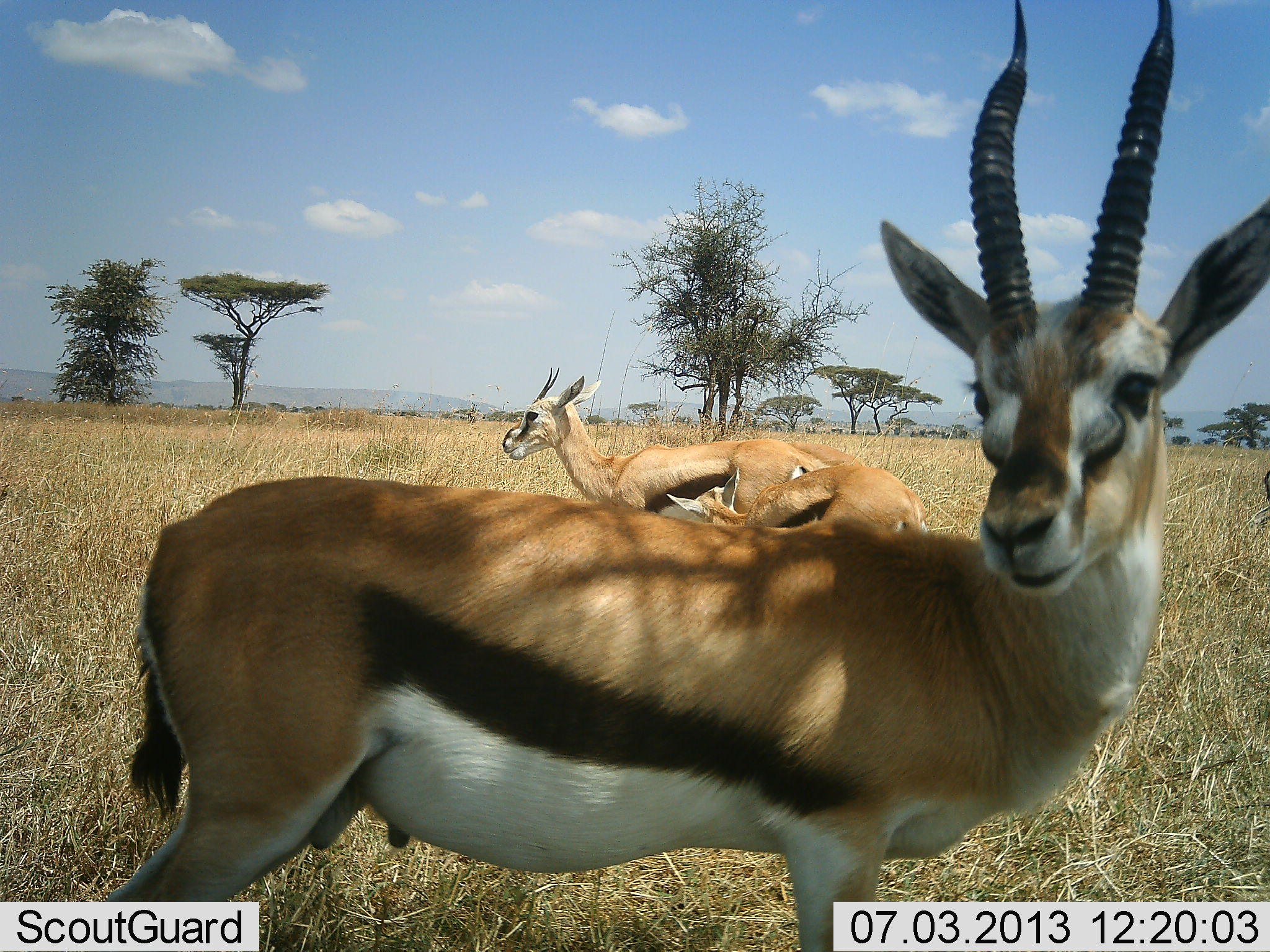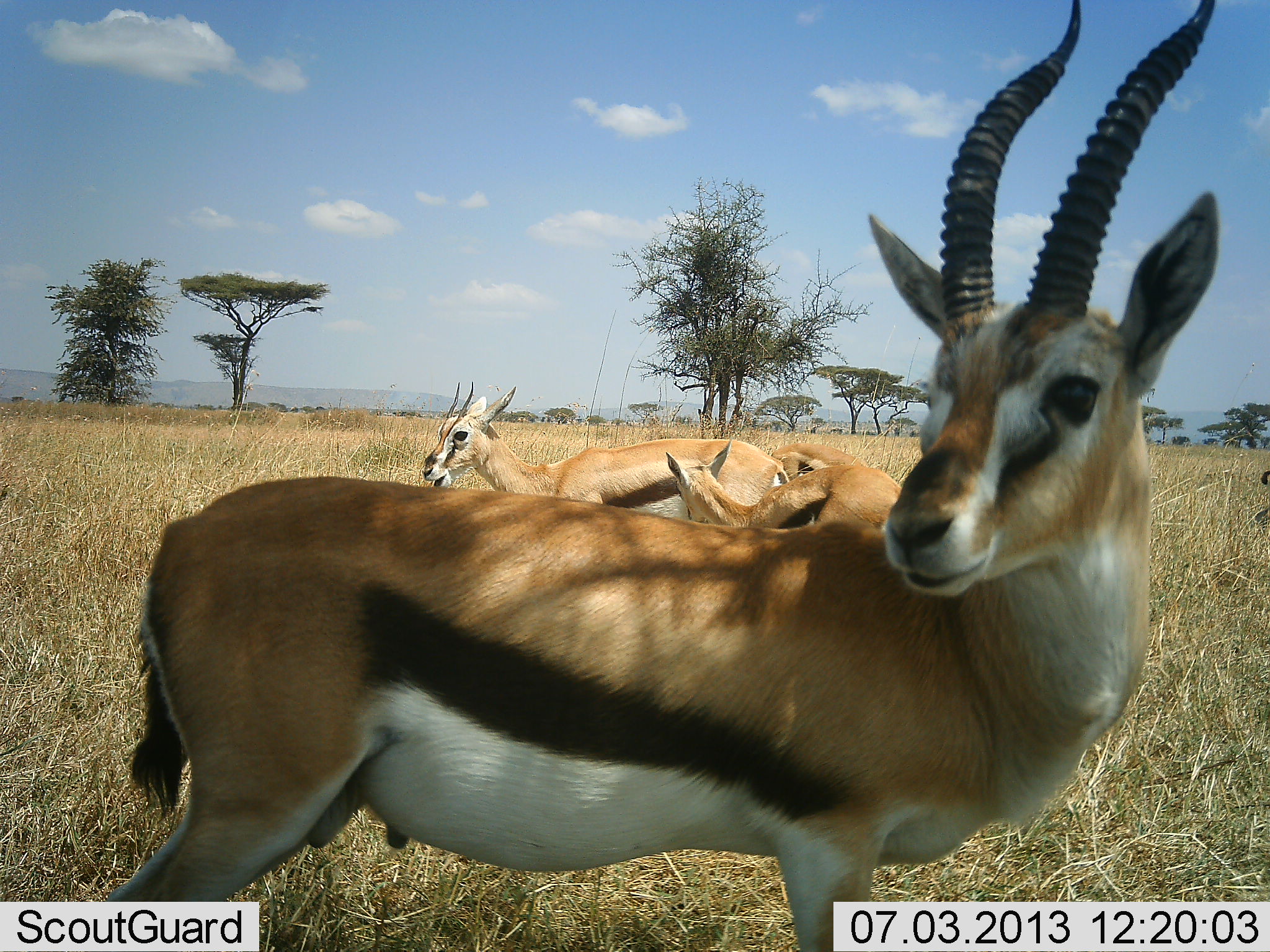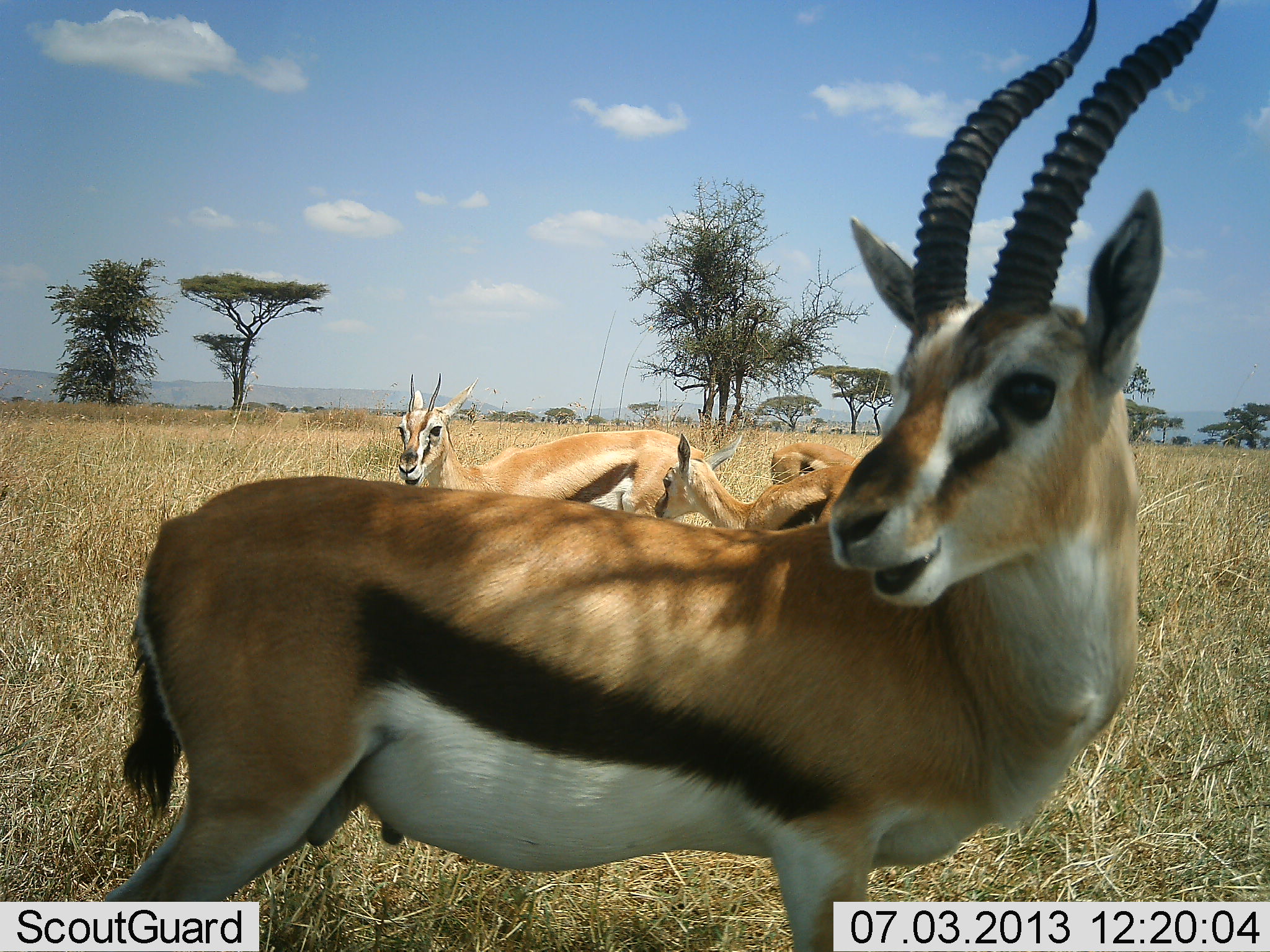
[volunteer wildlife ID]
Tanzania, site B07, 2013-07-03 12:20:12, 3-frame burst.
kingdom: Animalia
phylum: Chordata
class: Mammalia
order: Artiodactyla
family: Bovidae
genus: Eudorcas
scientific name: Eudorcas thomsonii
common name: thomson's gazelle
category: gazellethomsons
Gazellethomsons (thomson's gazelle) (Eudorcas thomsonii), count 4. Behavior (volunteer vote fractions): standing 80%, resting 0%, moving 27%, interacting 30%. Young present (vote fraction): 47%. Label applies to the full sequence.